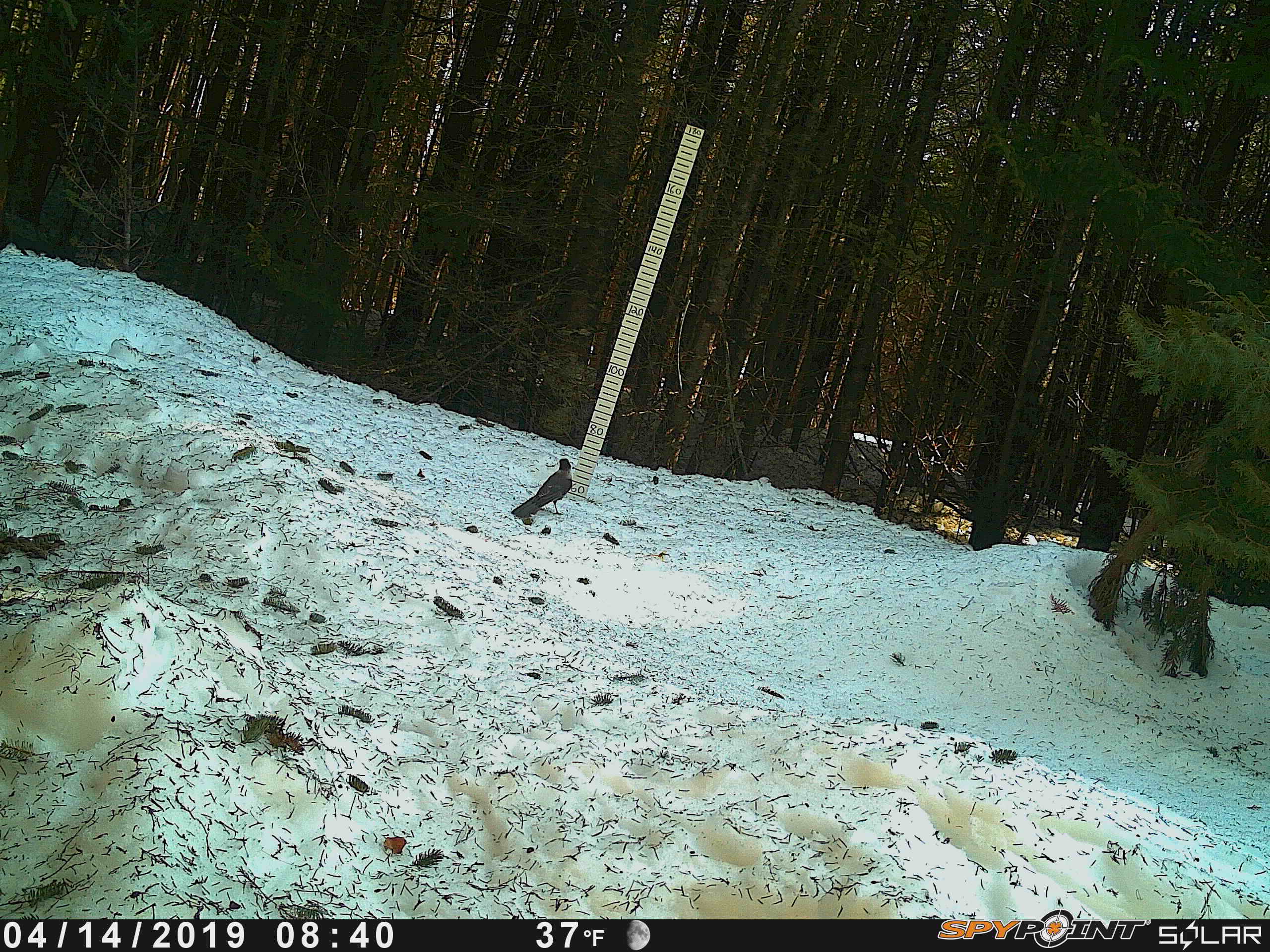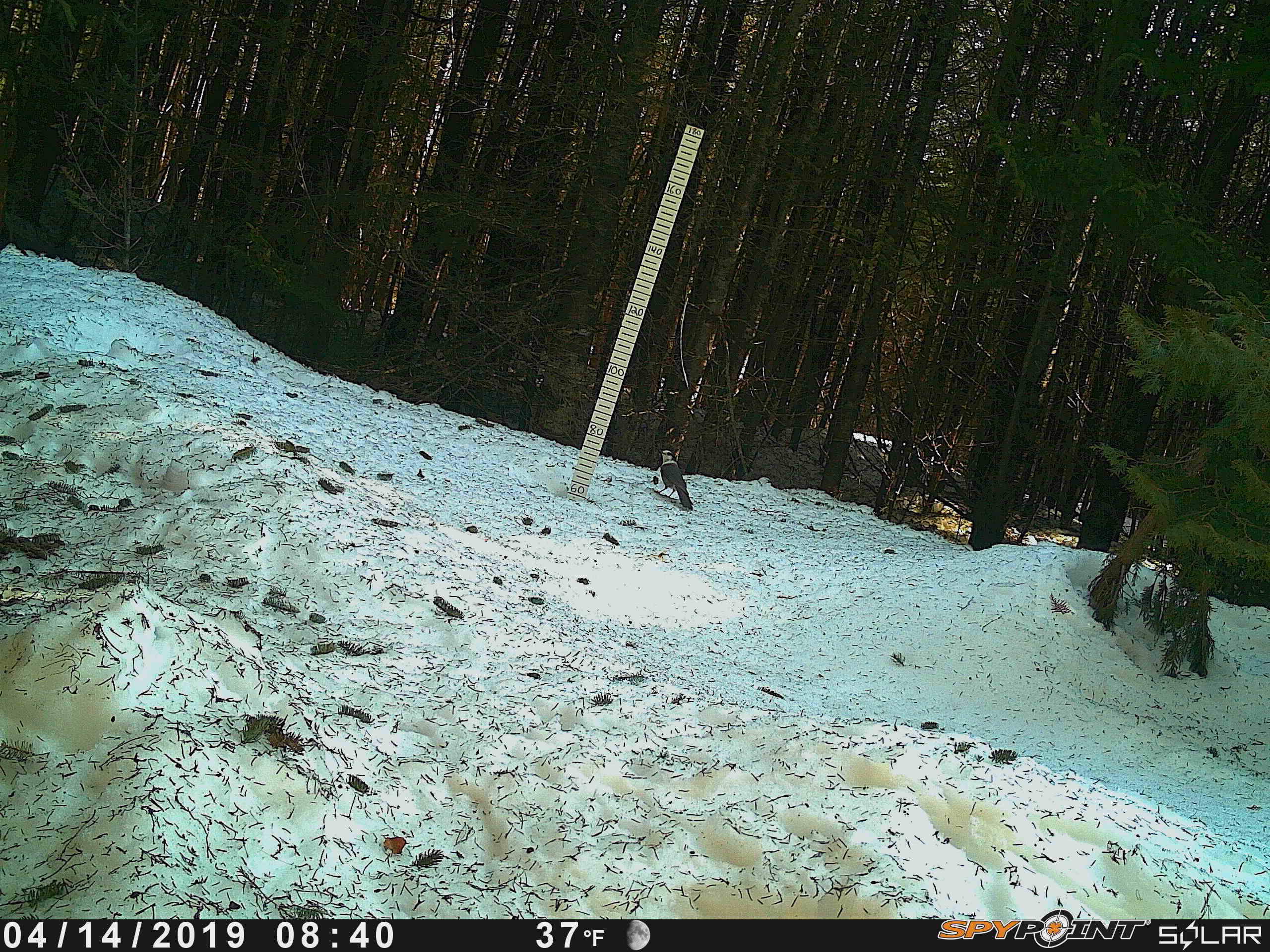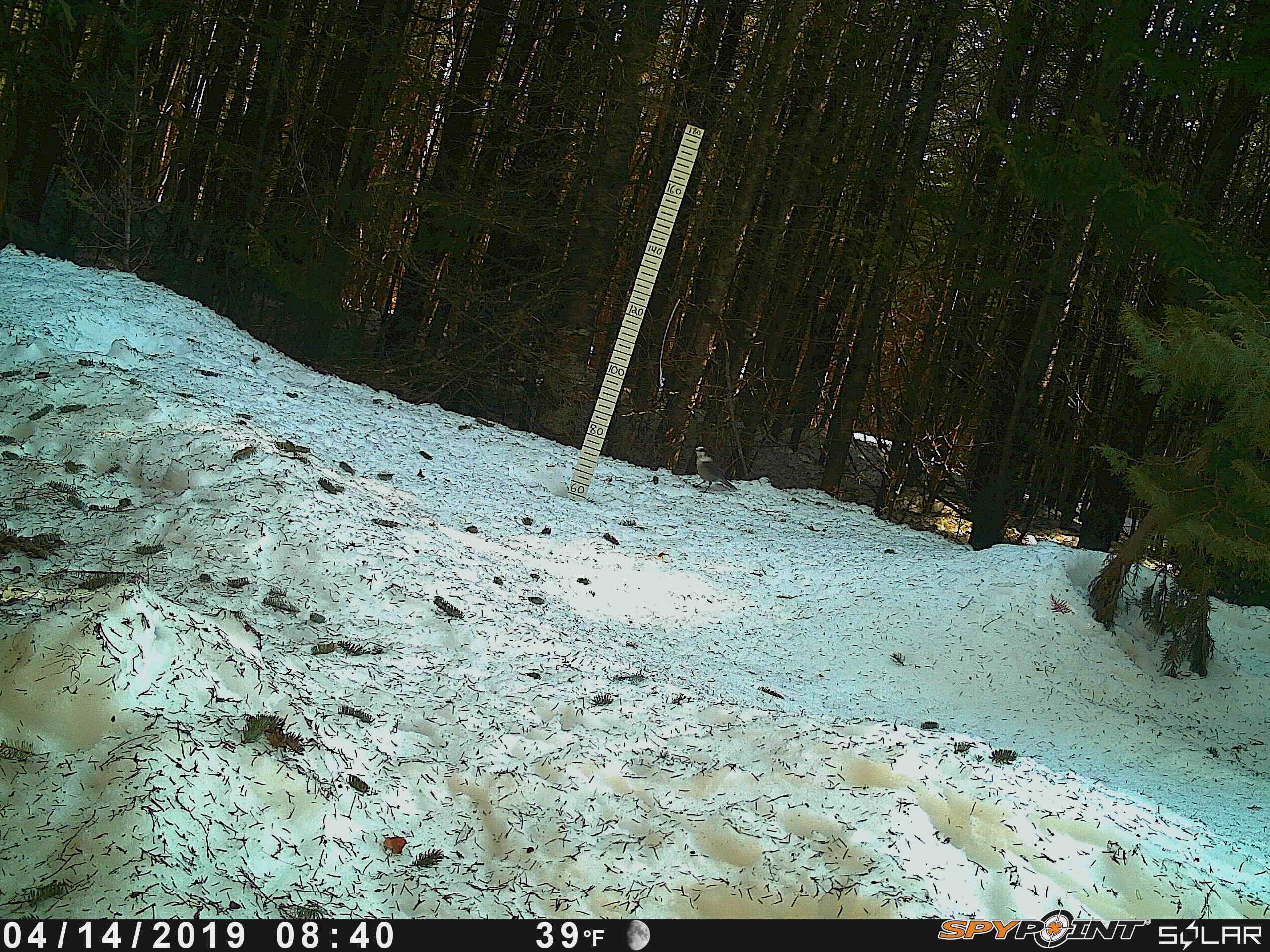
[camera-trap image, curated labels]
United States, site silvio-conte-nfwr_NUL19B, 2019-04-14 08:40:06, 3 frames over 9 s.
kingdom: Animalia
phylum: Chordata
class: Aves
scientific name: Aves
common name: bird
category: bird sp.